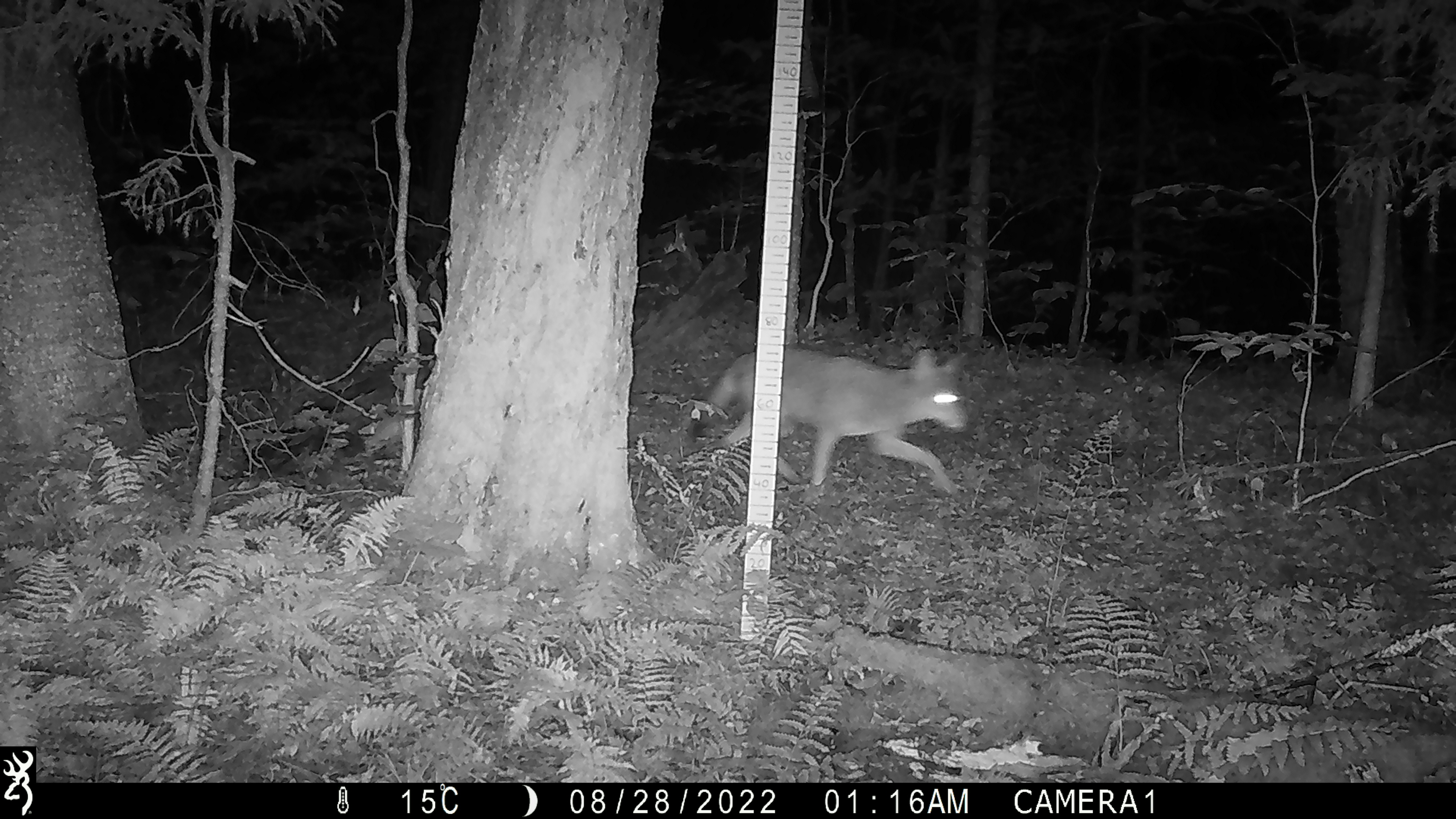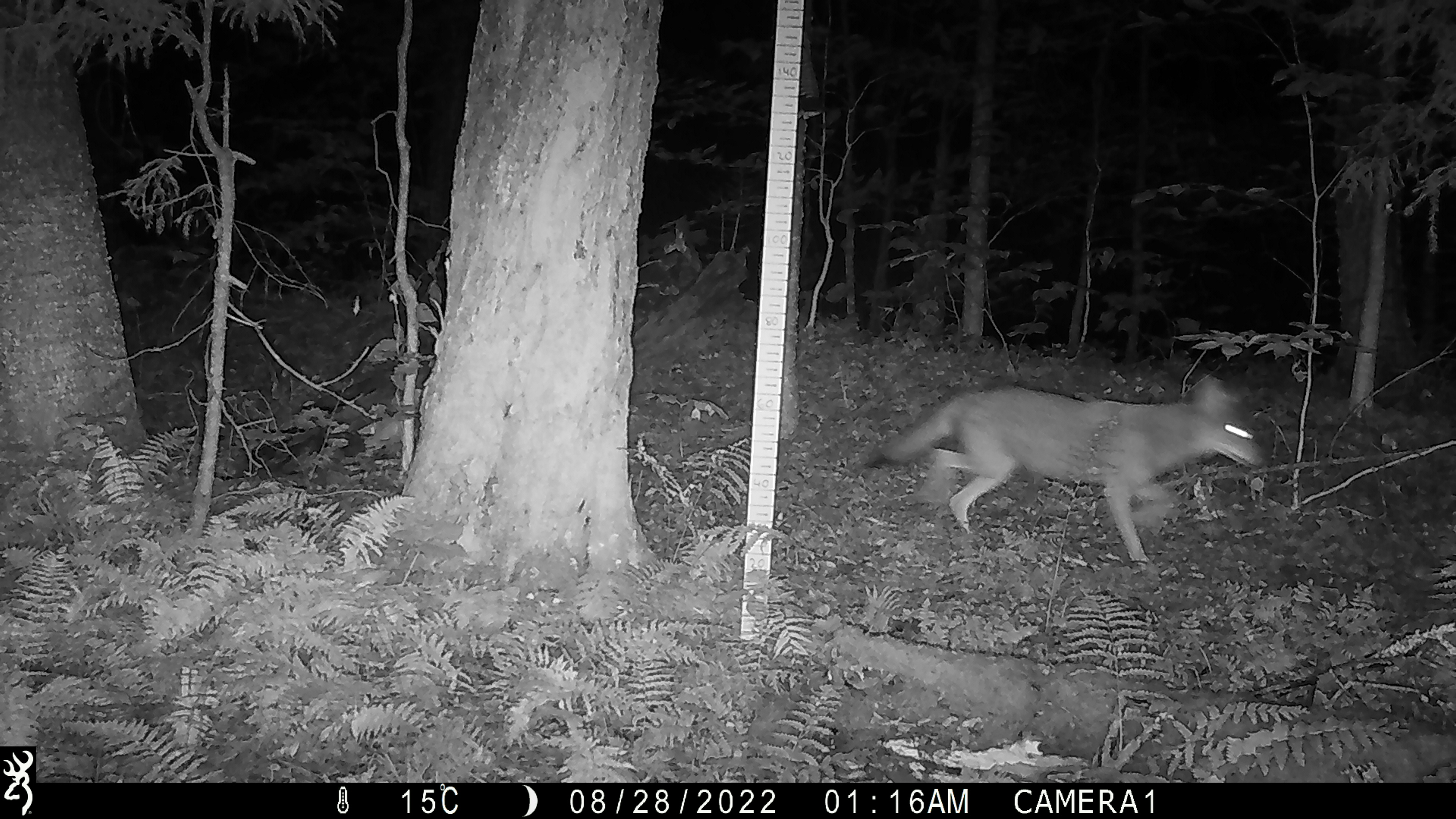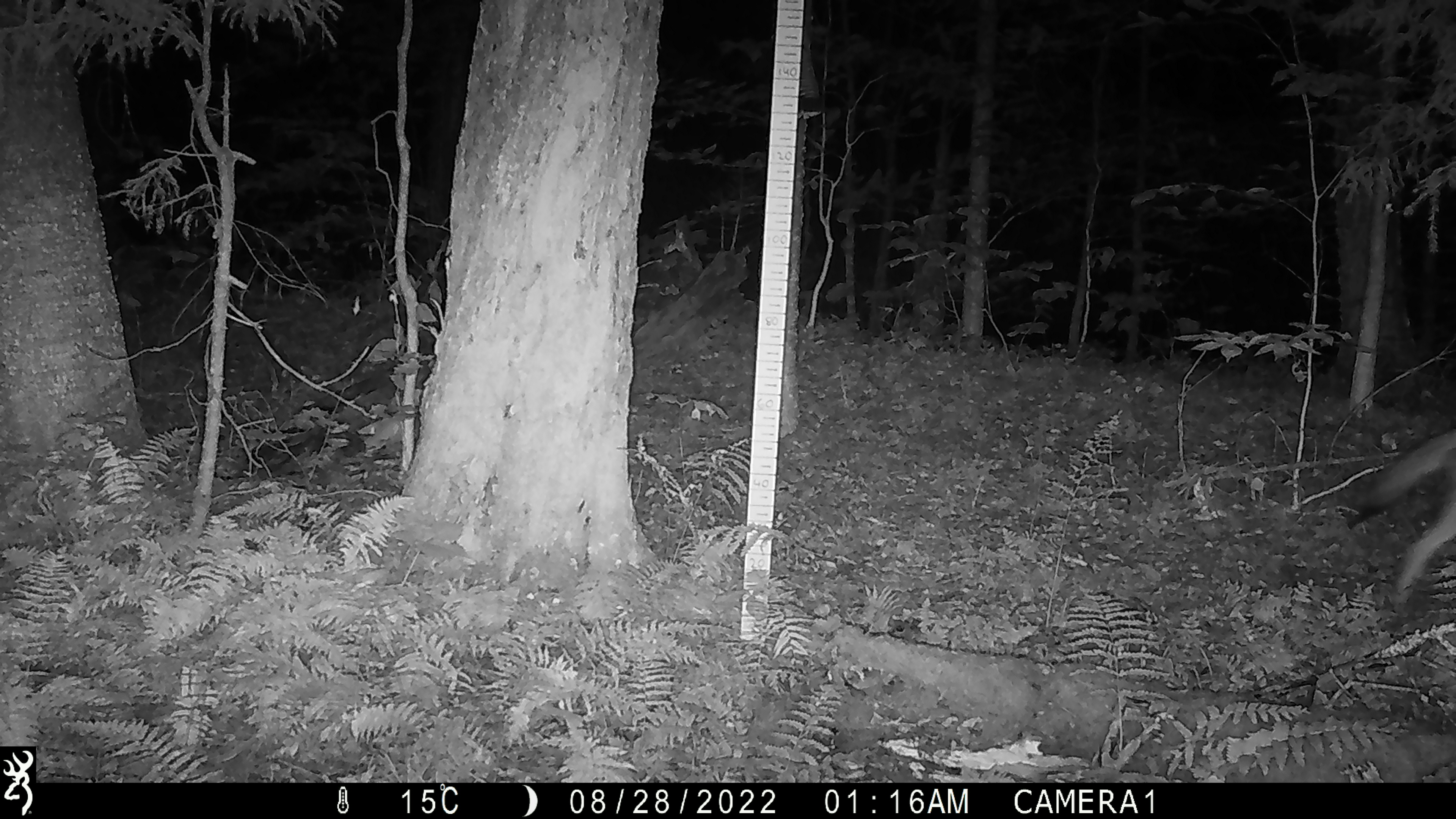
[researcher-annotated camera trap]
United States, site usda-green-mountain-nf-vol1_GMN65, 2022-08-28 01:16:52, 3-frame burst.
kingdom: Animalia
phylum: Chordata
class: Mammalia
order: Carnivora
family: Canidae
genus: Canis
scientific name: Canis latrans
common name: coyote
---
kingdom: Animalia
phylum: Chordata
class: Mammalia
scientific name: Mammalia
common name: mammal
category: mammal sp.